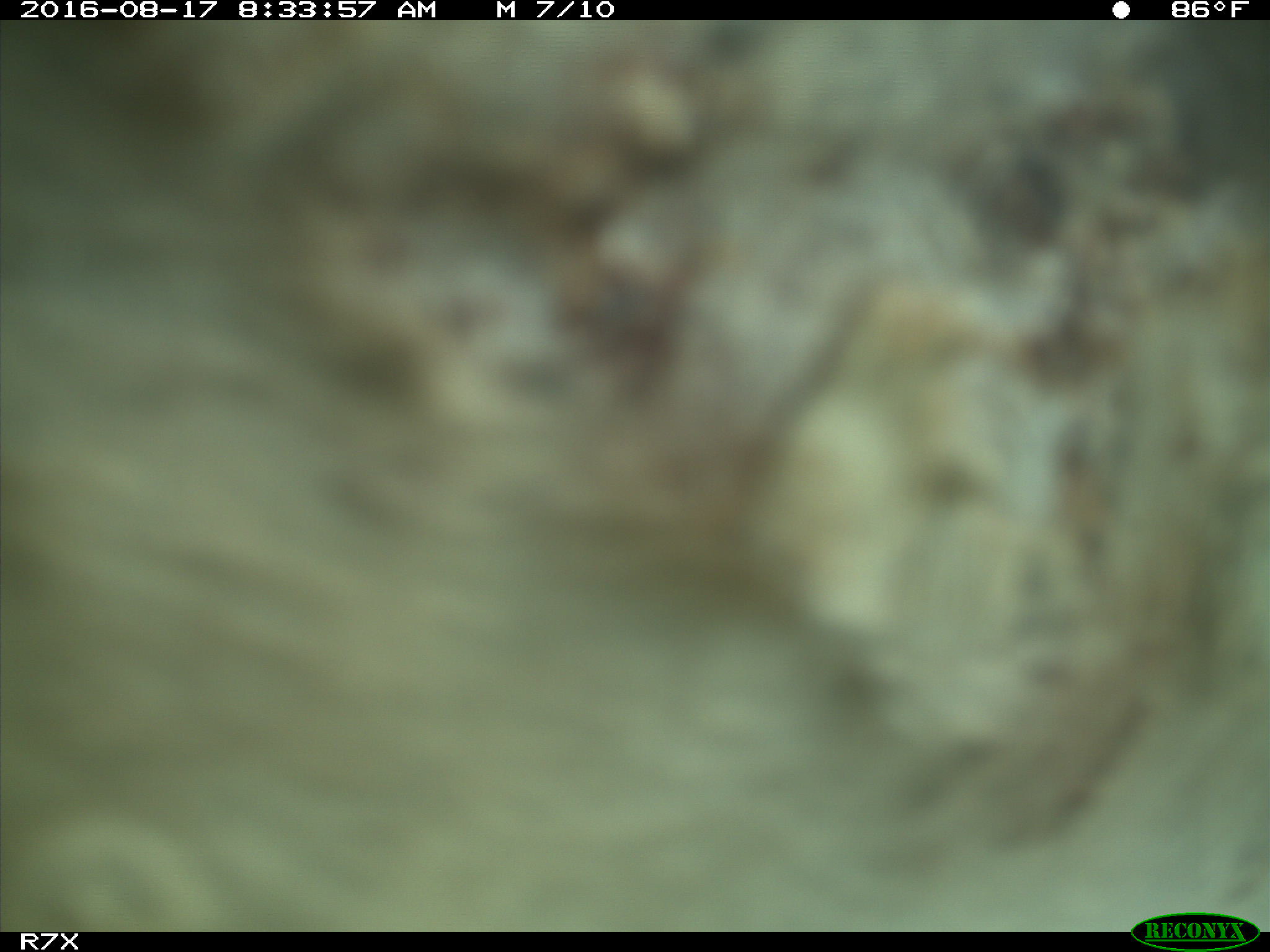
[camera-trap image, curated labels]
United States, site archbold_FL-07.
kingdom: Animalia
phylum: Chordata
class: Mammalia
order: Artiodactyla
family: Bovidae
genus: Bos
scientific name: Bos taurus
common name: domestic cow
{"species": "Bos taurus (domestic cow)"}